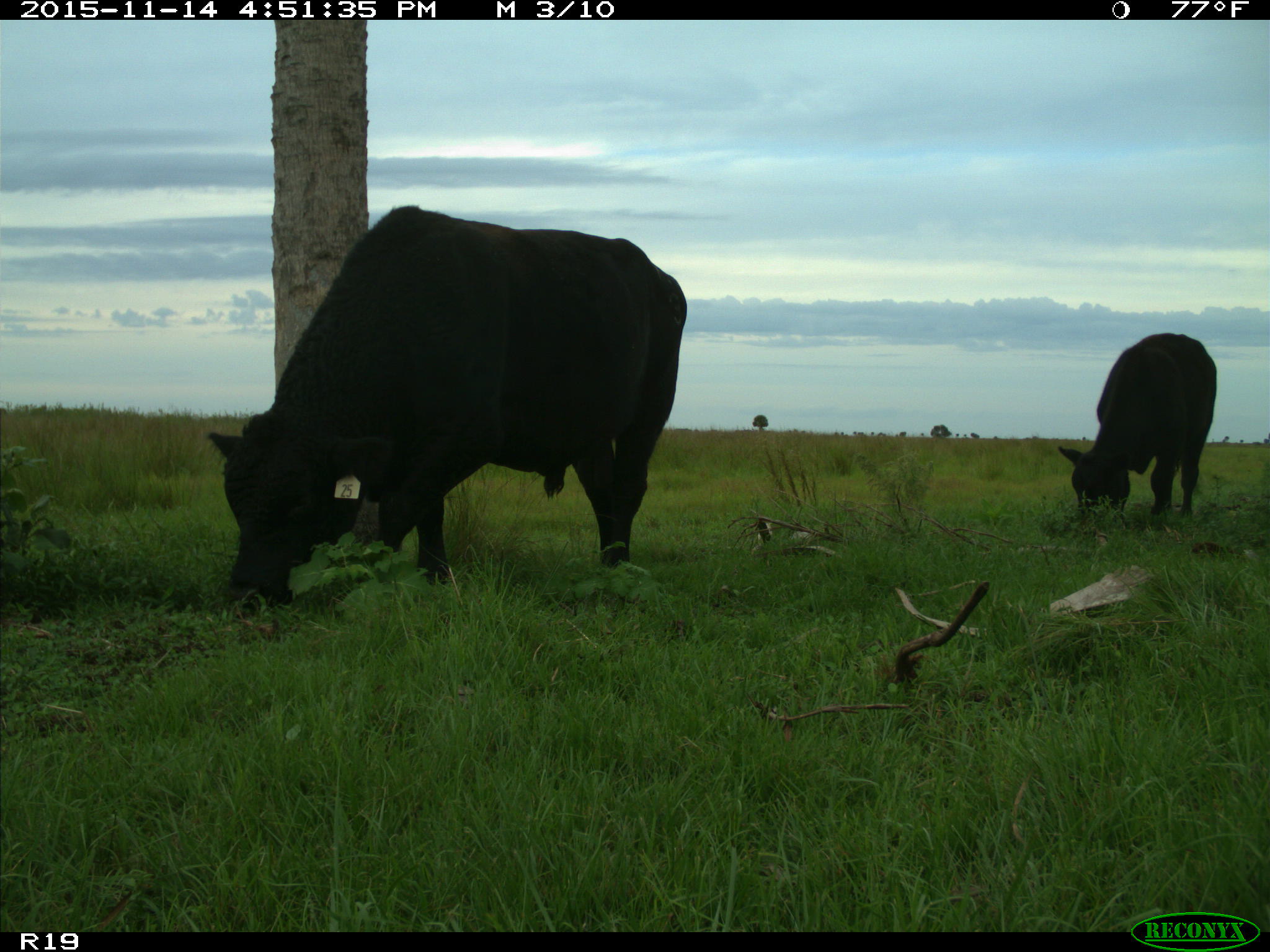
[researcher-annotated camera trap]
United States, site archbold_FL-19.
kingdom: Animalia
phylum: Chordata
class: Mammalia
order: Artiodactyla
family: Bovidae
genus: Bos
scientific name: Bos taurus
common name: domestic cow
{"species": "Bos taurus (domestic cow)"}